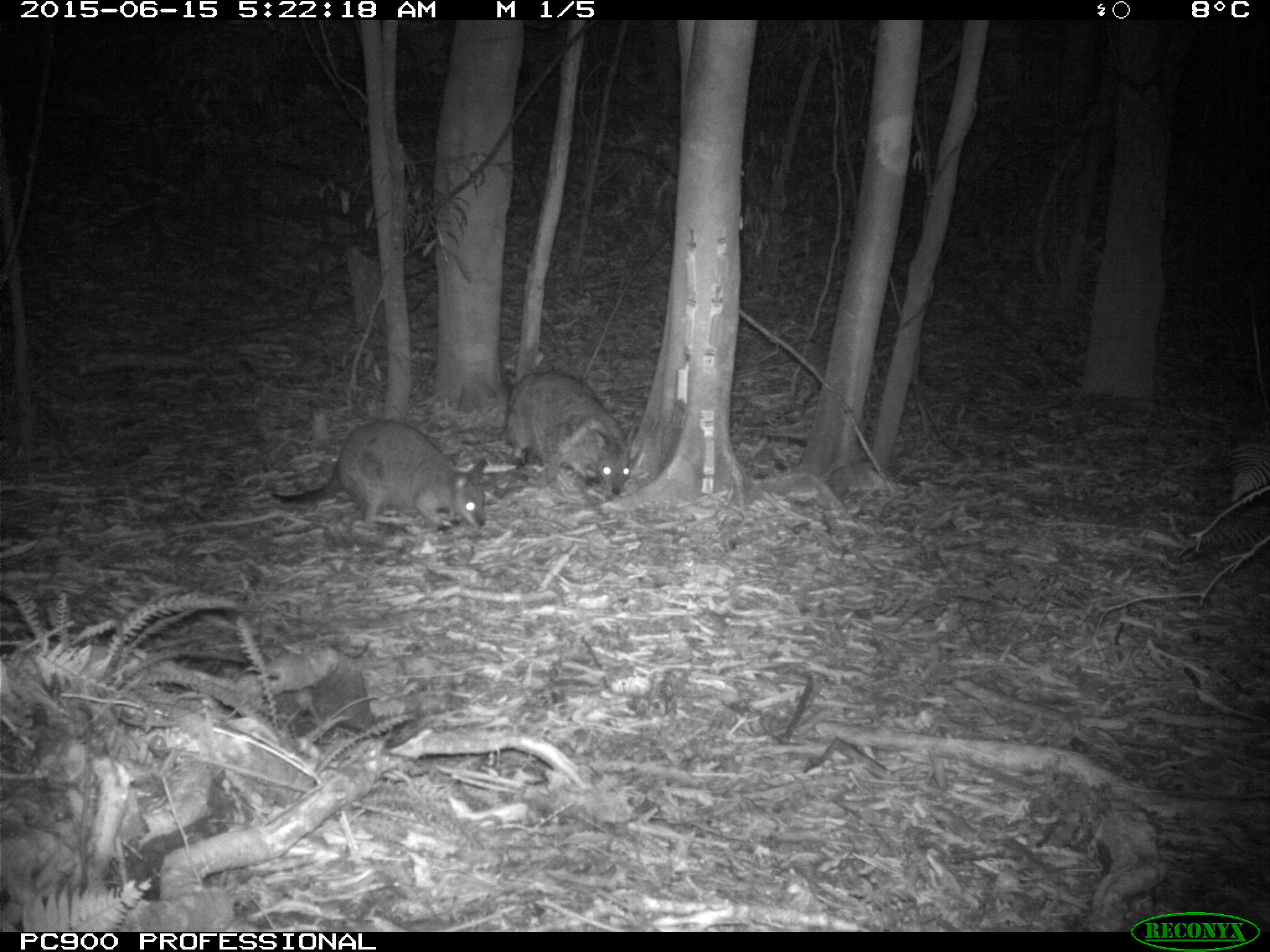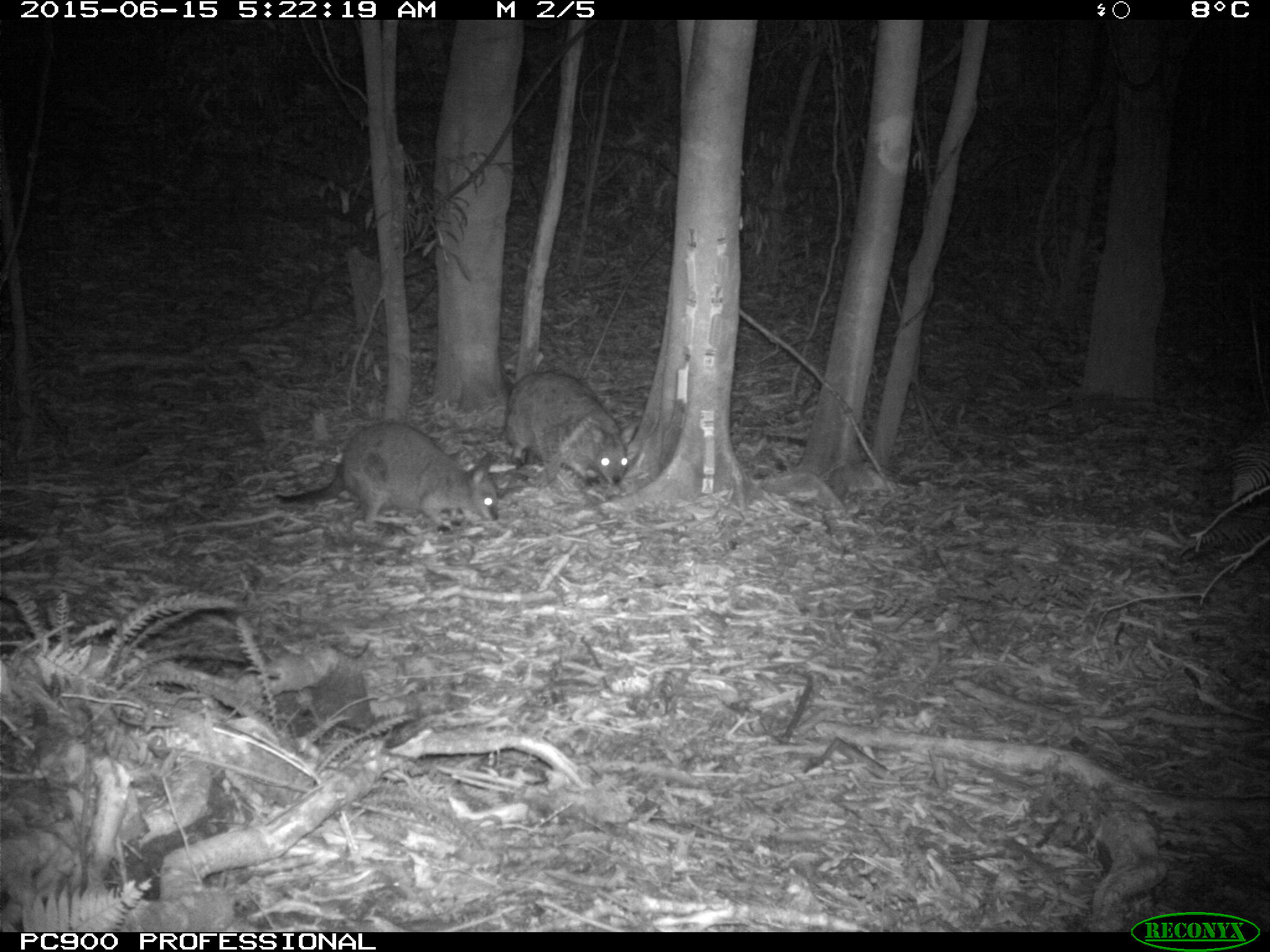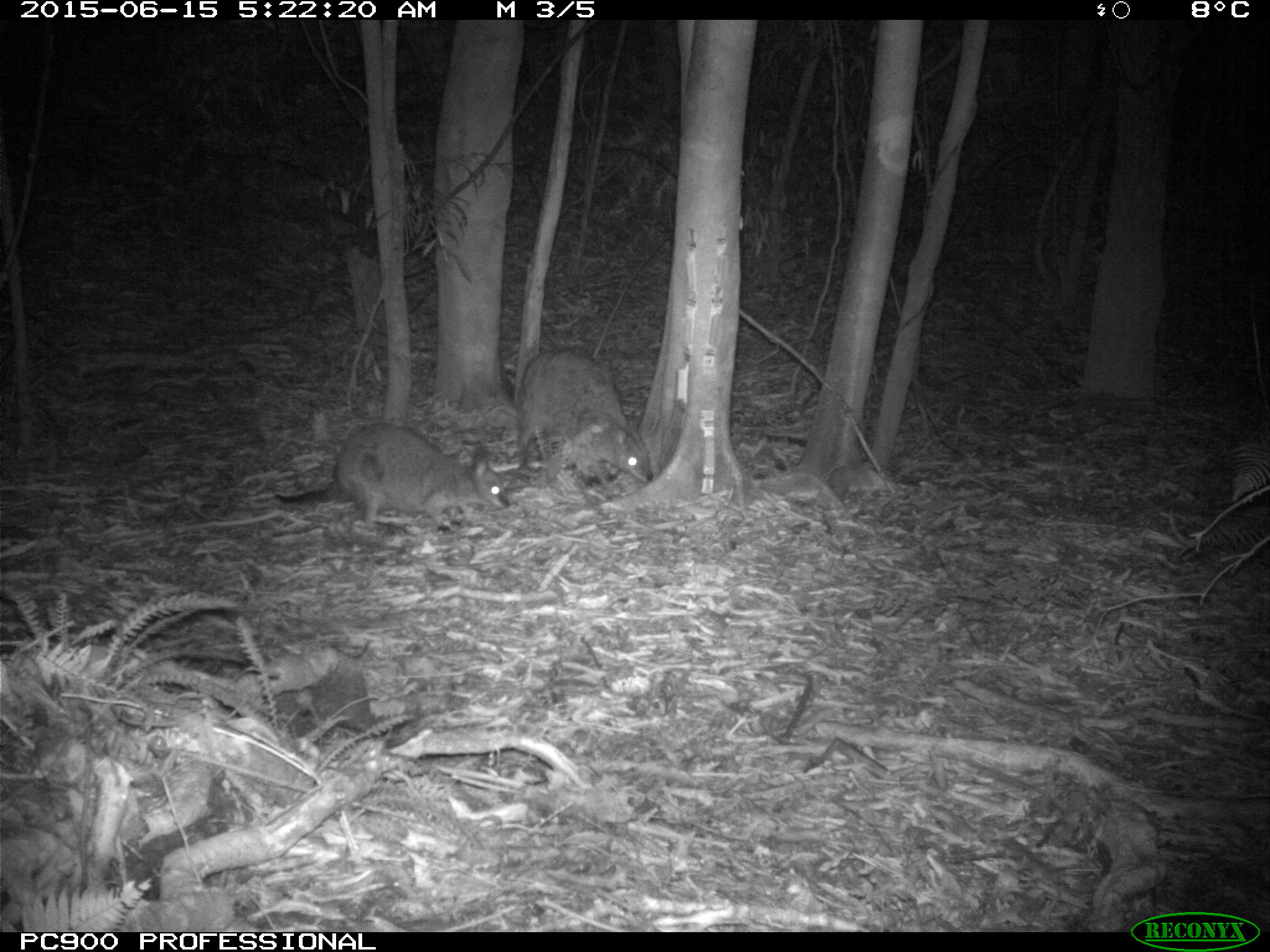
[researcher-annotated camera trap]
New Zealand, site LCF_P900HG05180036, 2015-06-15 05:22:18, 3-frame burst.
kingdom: Animalia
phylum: Chordata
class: Mammalia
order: Diprotodontia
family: Macropodidae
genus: Notamacropus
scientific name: Notamacropus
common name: wallaby